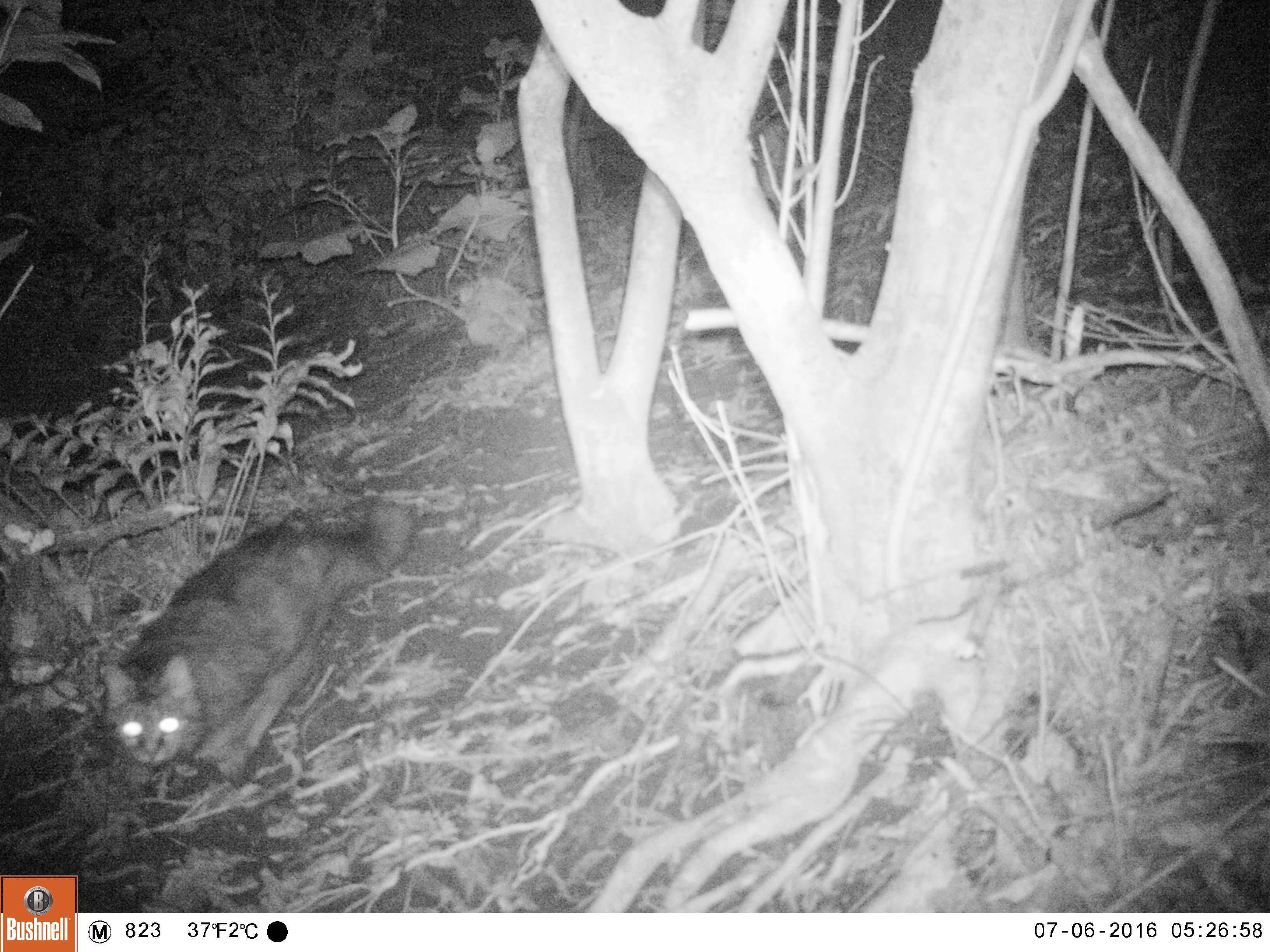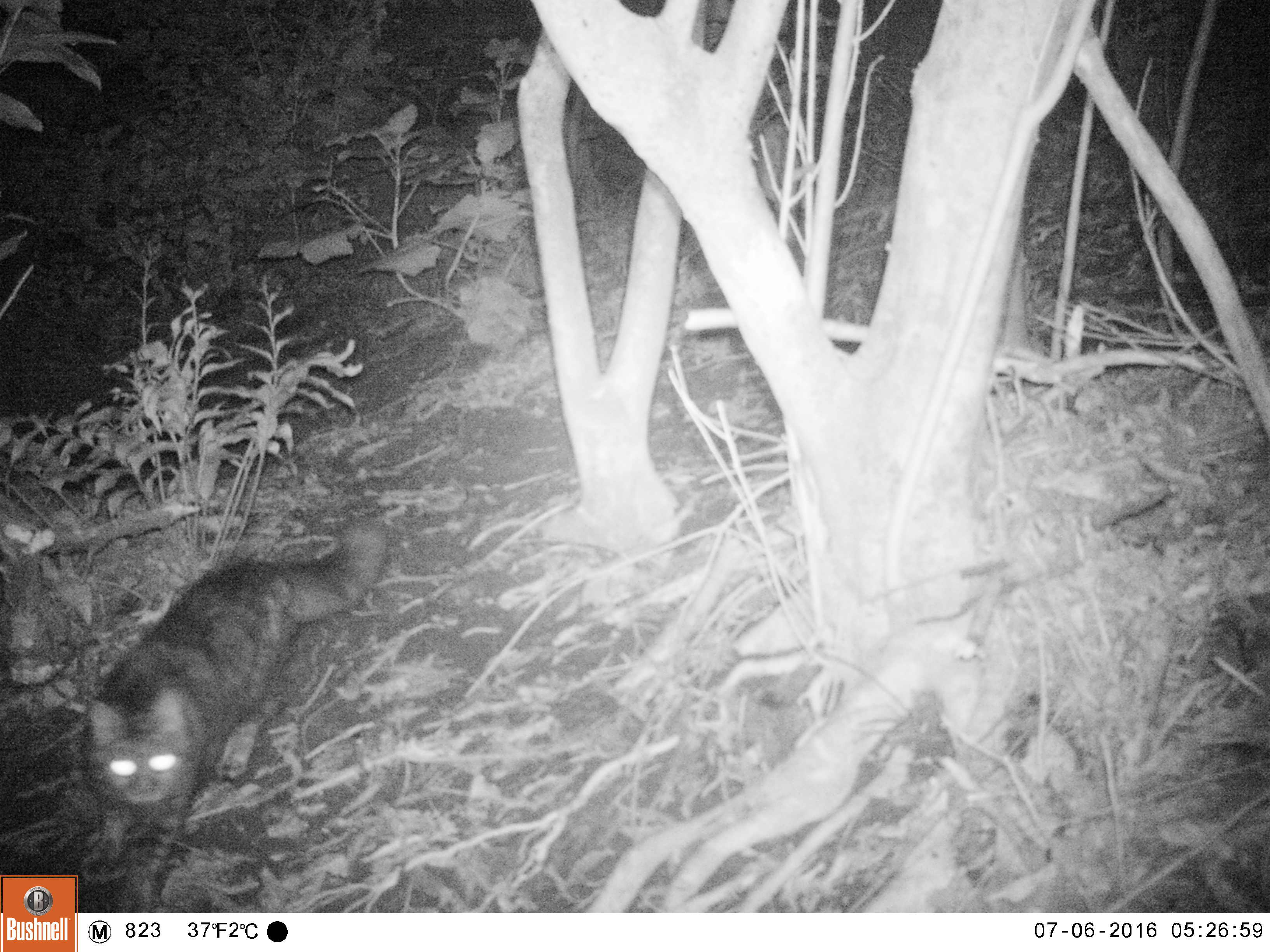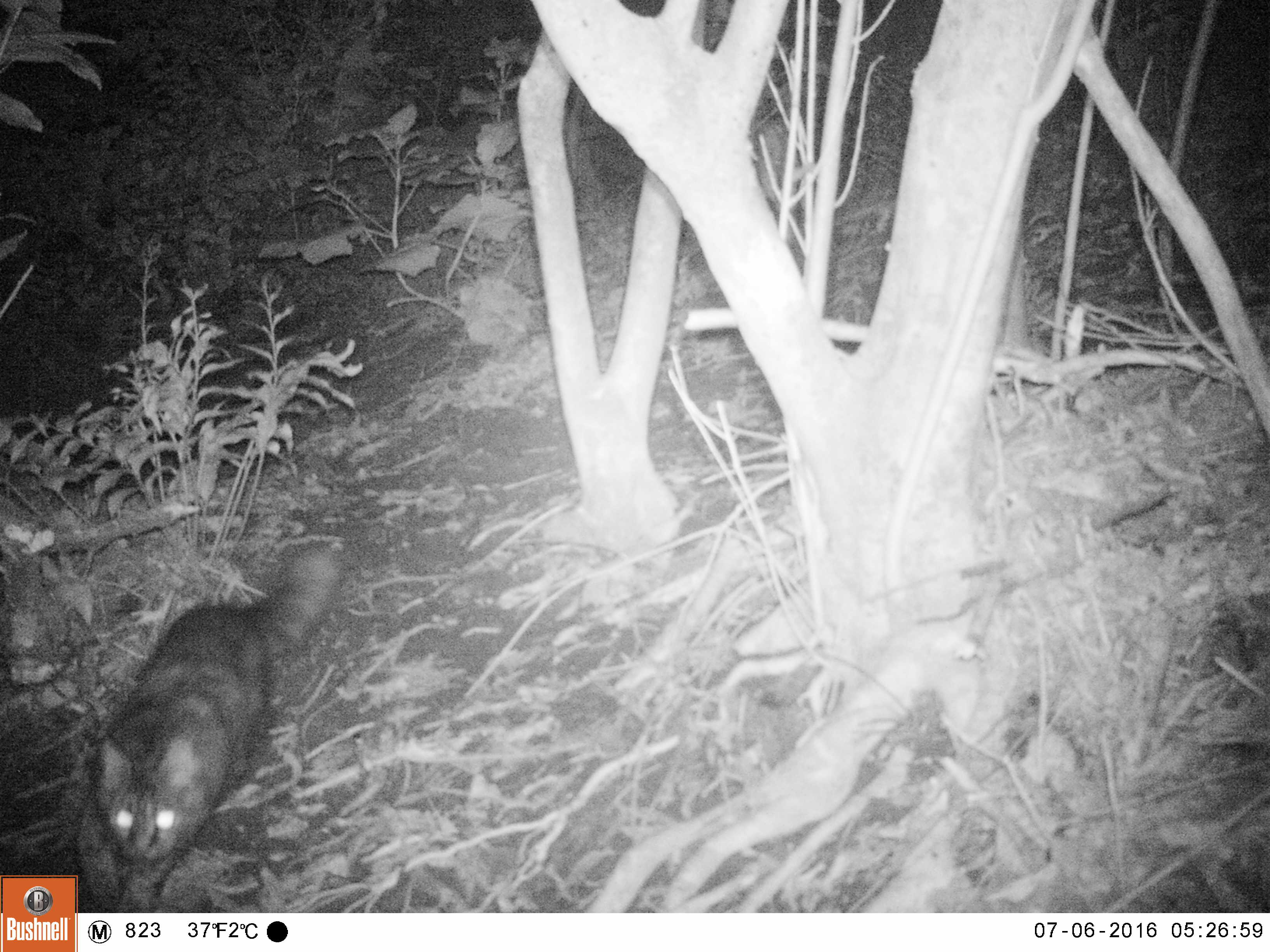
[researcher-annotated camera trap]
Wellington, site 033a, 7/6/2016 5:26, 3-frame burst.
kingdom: Animalia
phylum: Chordata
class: Mammalia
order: Carnivora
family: Felidae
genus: Felis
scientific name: Felis catus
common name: cat